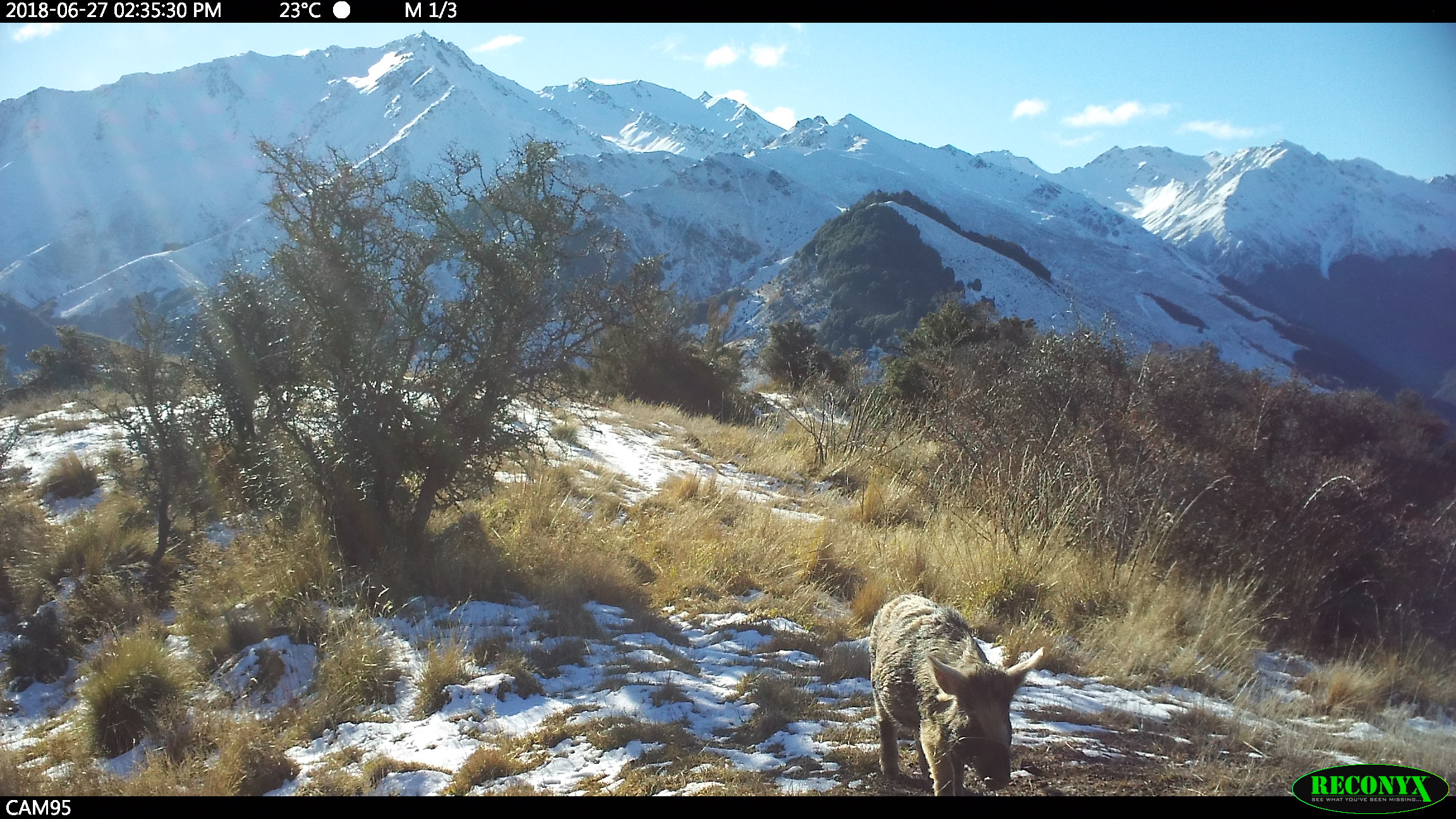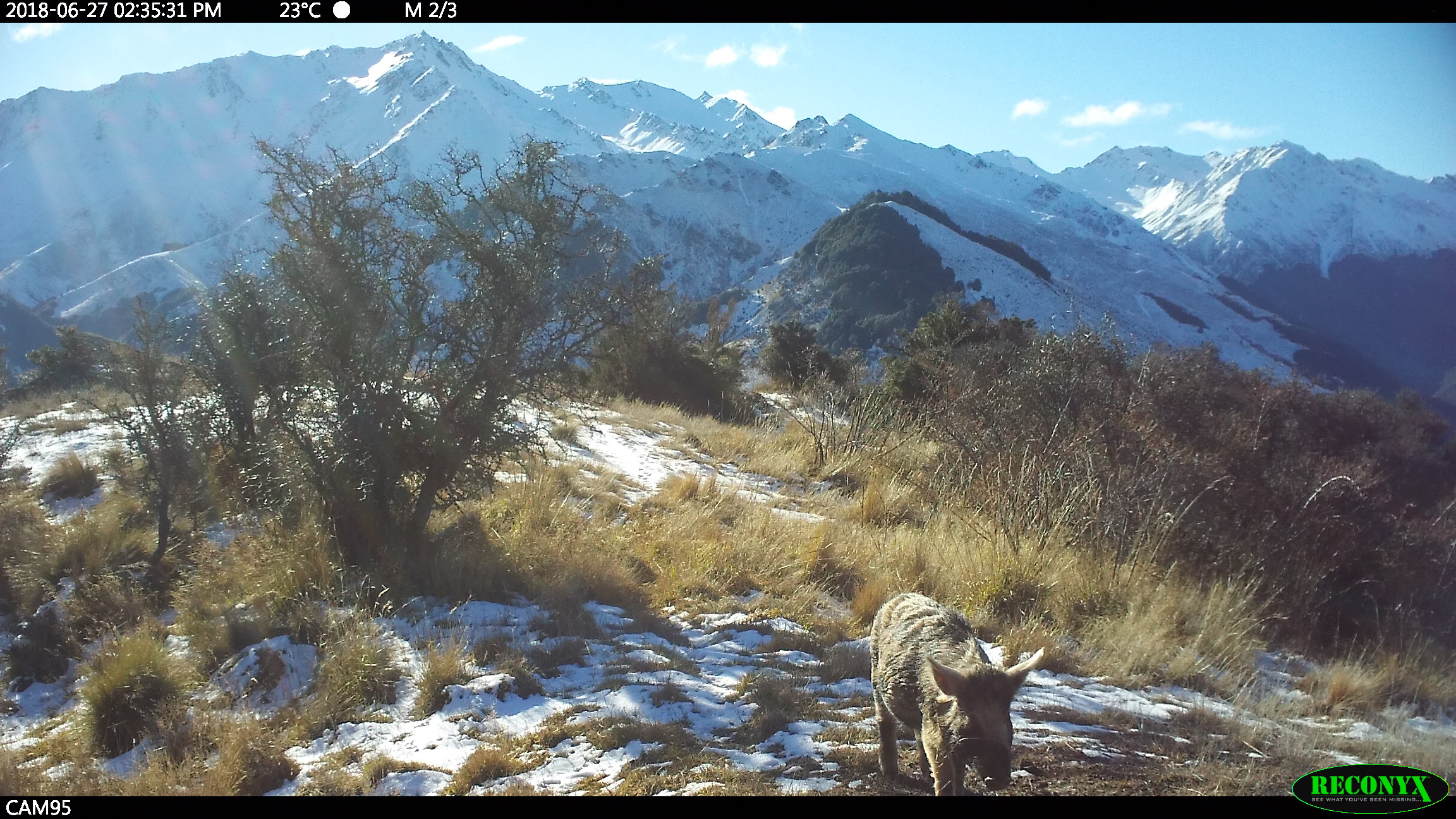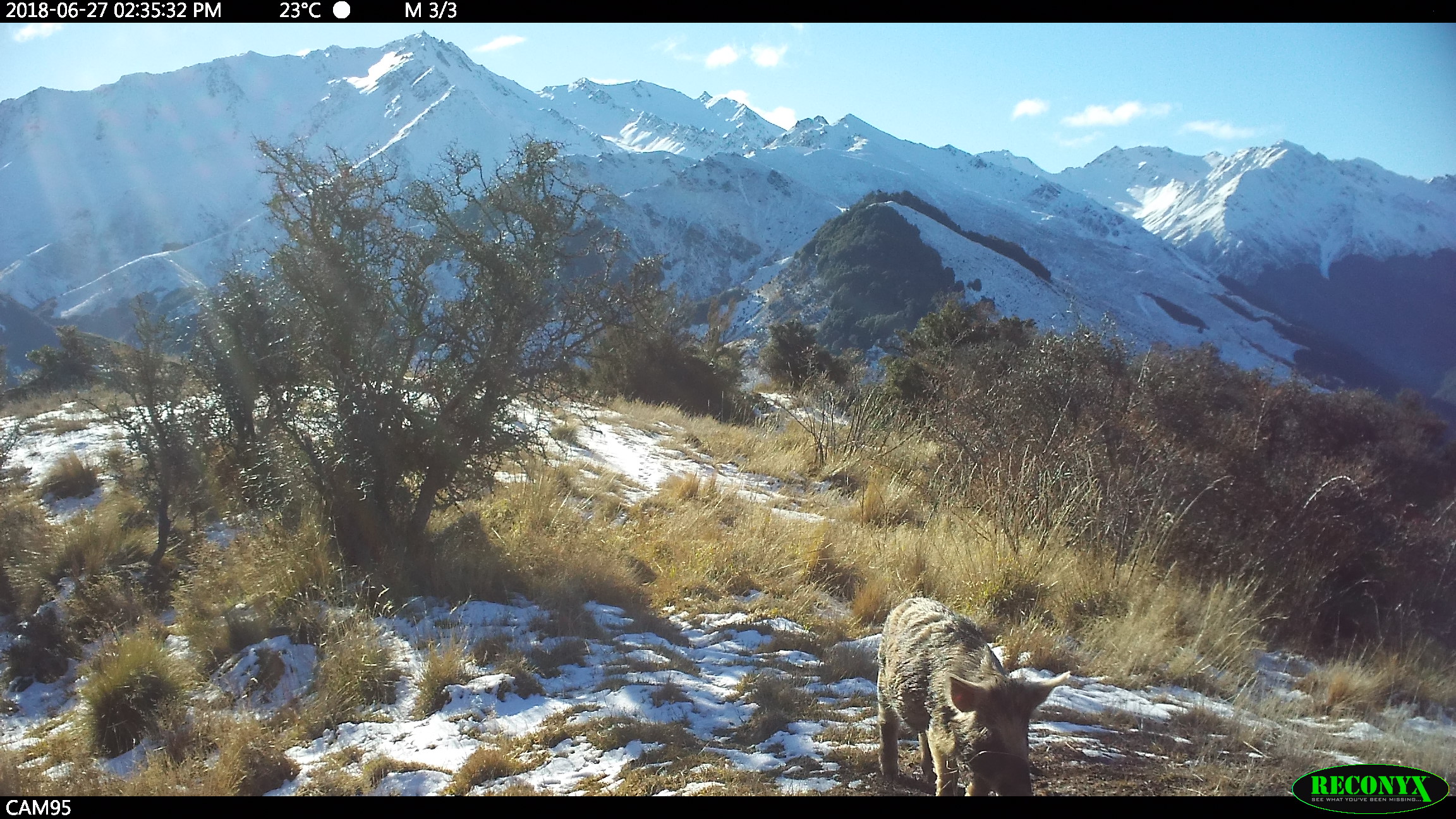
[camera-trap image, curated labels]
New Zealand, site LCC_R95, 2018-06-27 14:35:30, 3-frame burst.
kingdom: Animalia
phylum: Chordata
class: Mammalia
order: Artiodactyla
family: Suidae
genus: Sus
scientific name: Sus scrofa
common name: pig